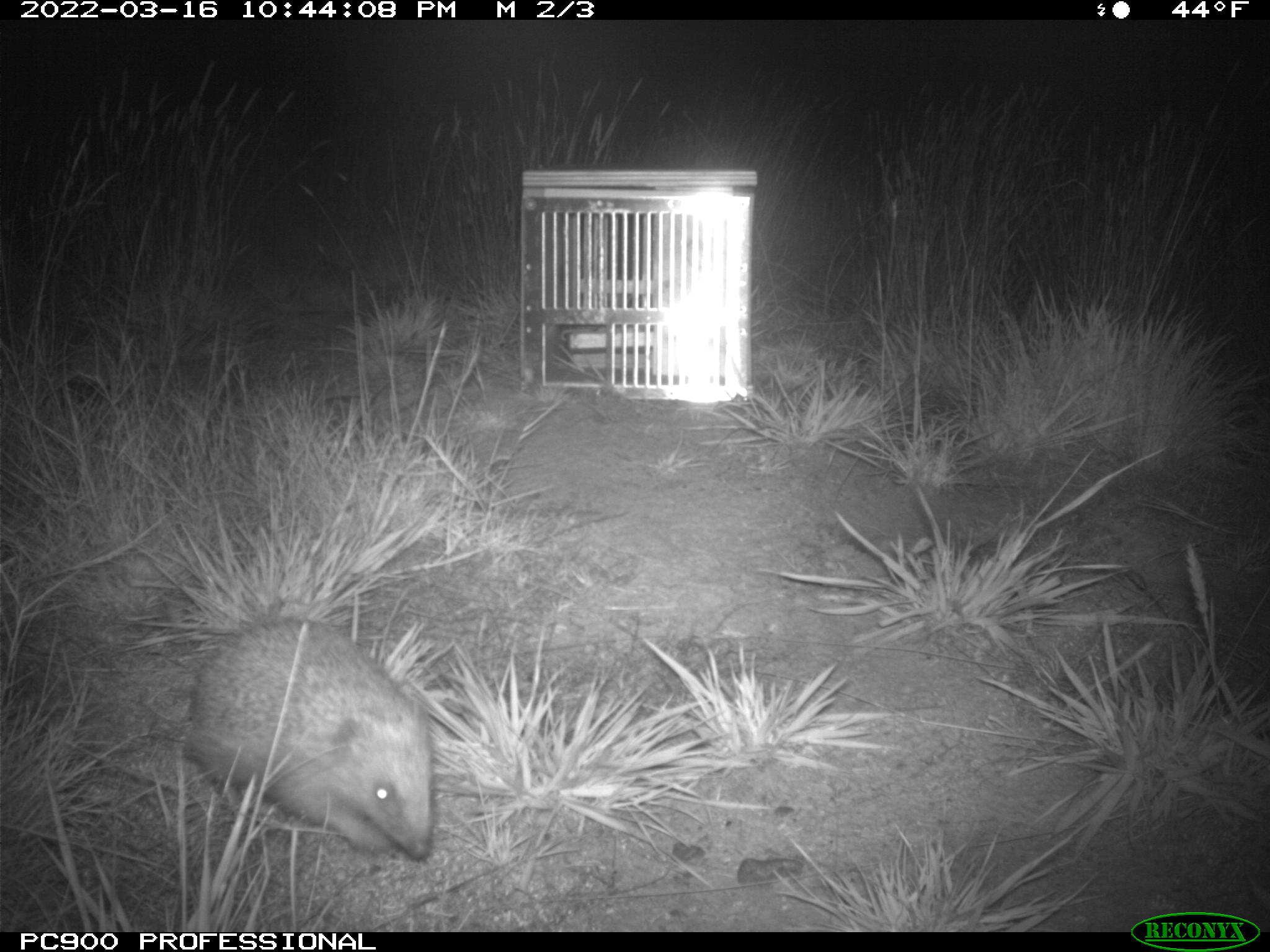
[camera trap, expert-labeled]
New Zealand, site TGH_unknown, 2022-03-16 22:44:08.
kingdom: Animalia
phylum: Chordata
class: Mammalia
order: Eulipotyphla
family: Erinaceidae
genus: Erinaceus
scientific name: Erinaceus europaeus europaeus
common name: european hedgehog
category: hedgehog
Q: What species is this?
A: Hedgehog (european hedgehog) (Erinaceus europaeus europaeus).